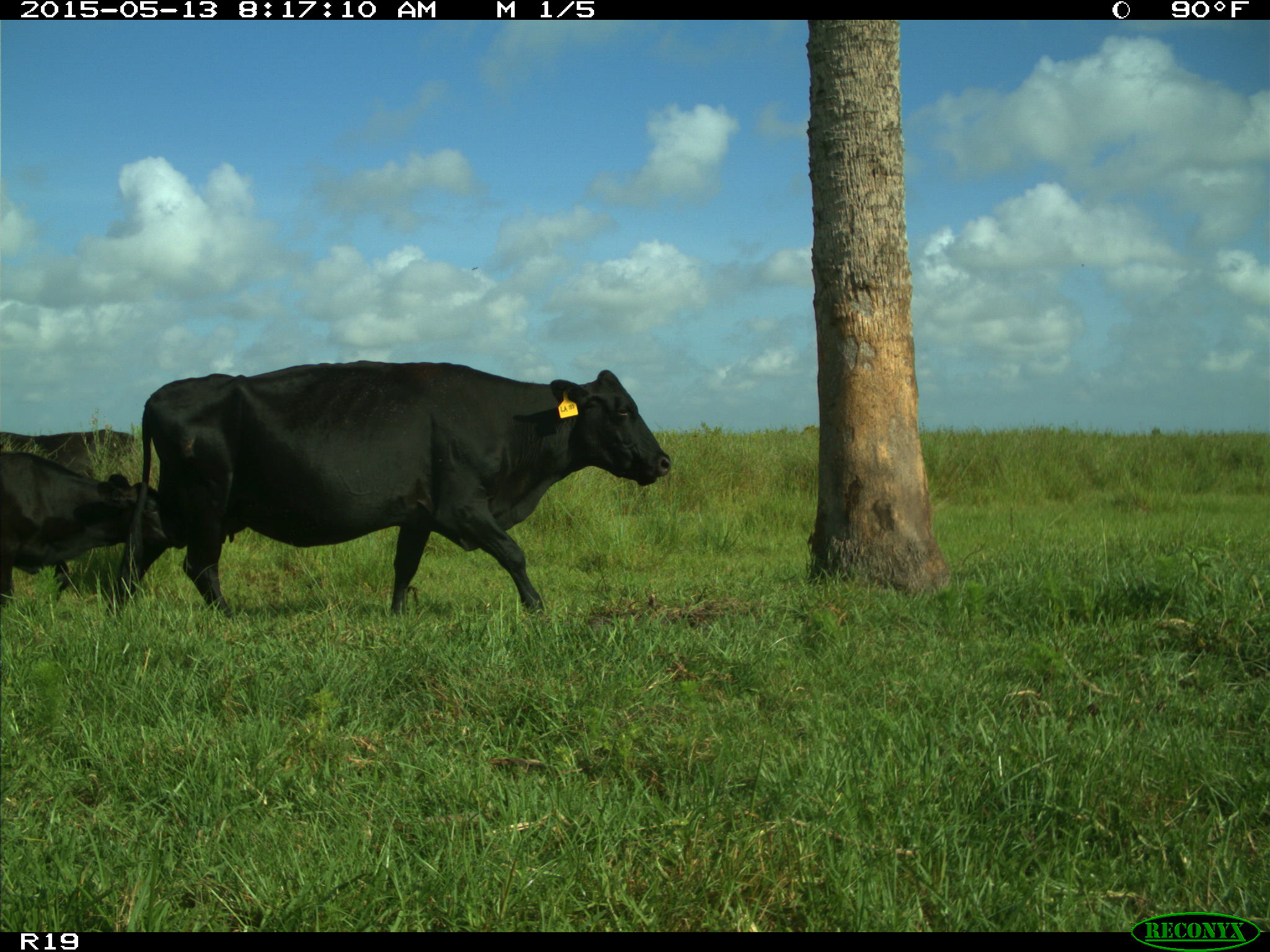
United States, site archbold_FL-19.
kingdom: Animalia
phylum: Chordata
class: Mammalia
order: Artiodactyla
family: Bovidae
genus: Bos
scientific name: Bos taurus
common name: domestic cow